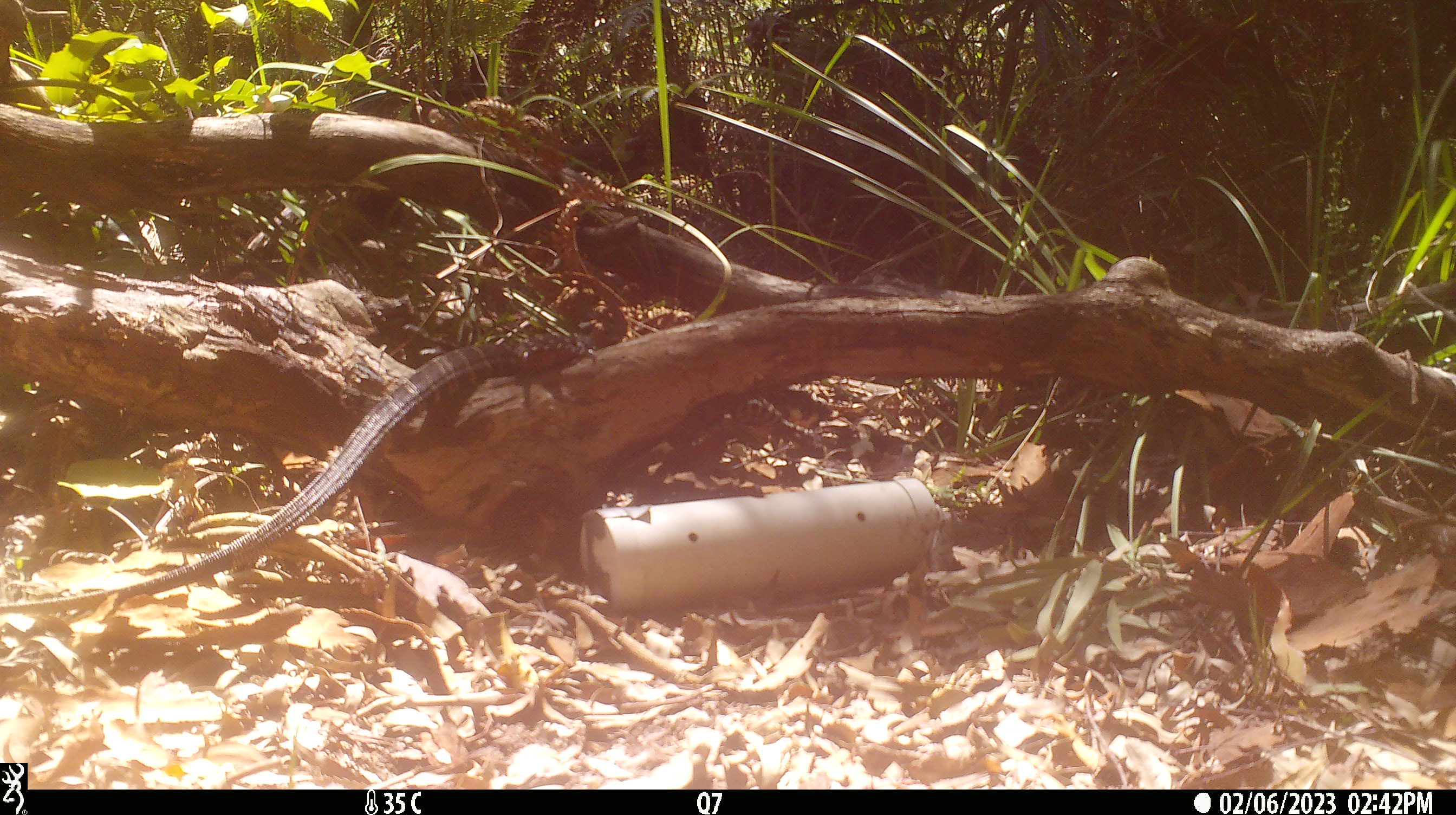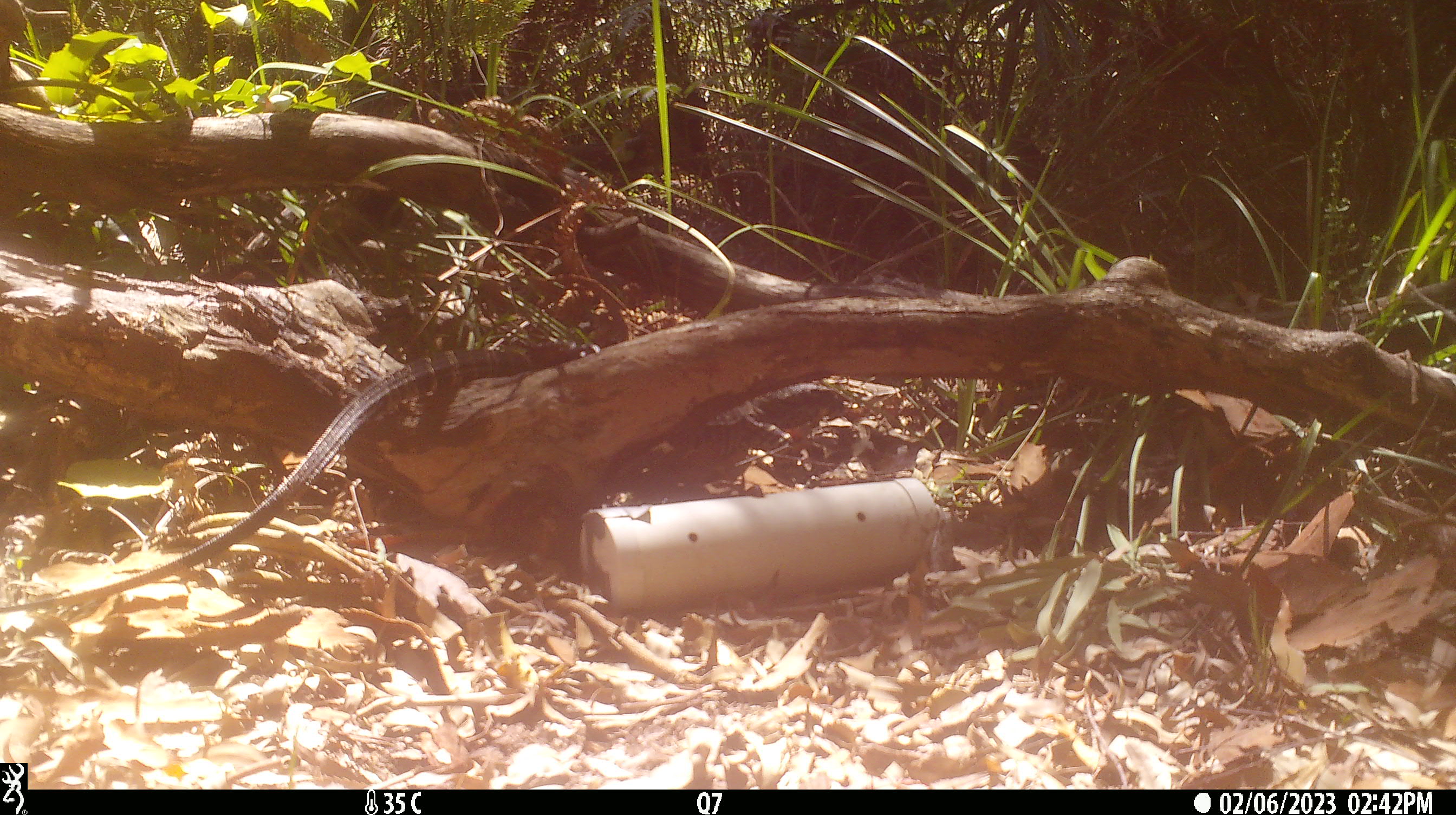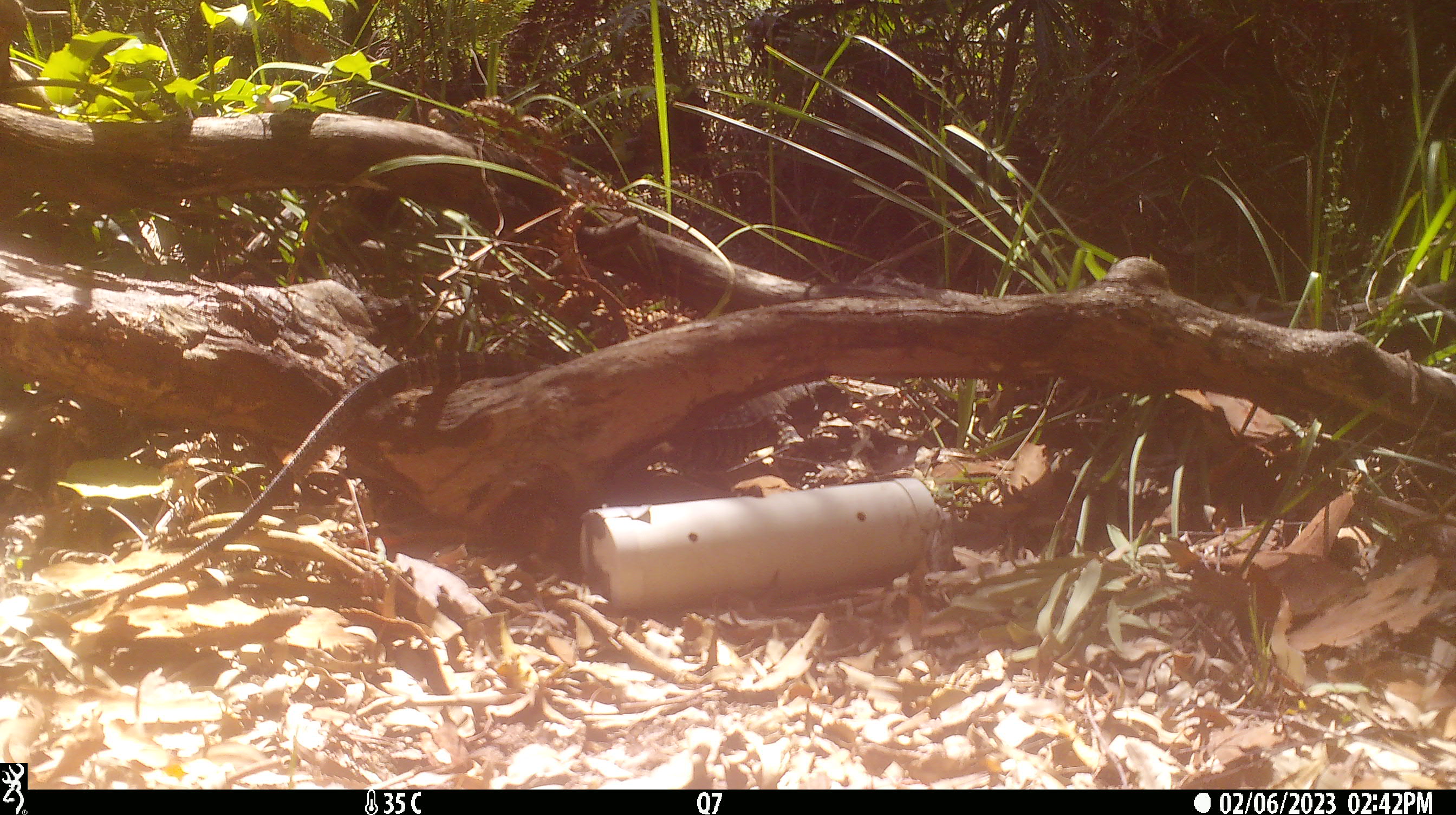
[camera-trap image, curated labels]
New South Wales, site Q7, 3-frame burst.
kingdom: Animalia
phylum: Chordata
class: Reptilia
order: Squamata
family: Varanidae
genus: Varanus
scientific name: Varanus varius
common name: lace monitor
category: goanna